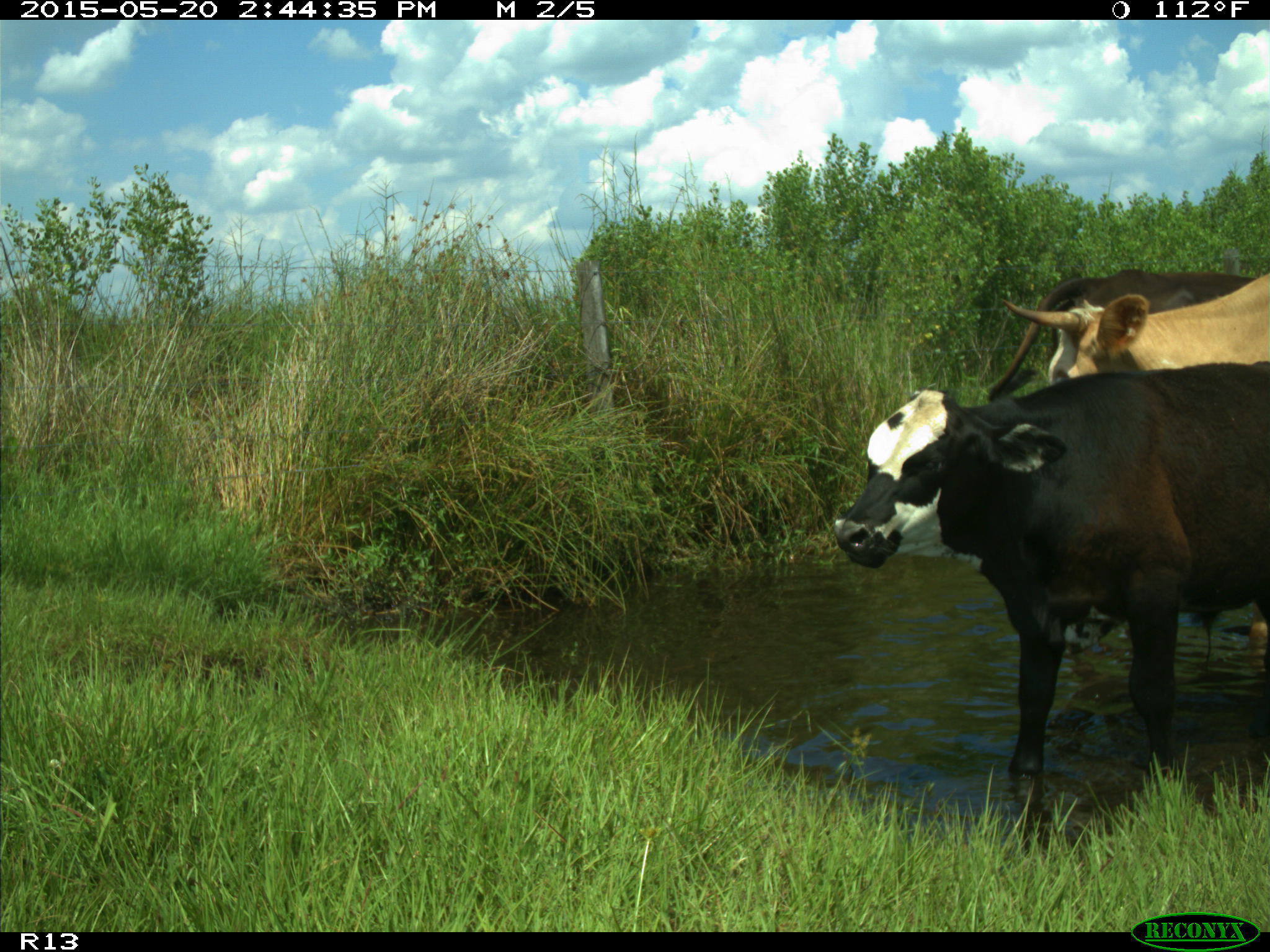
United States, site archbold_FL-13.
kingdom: Animalia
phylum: Chordata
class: Mammalia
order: Artiodactyla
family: Bovidae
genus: Bos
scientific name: Bos taurus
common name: domestic cow